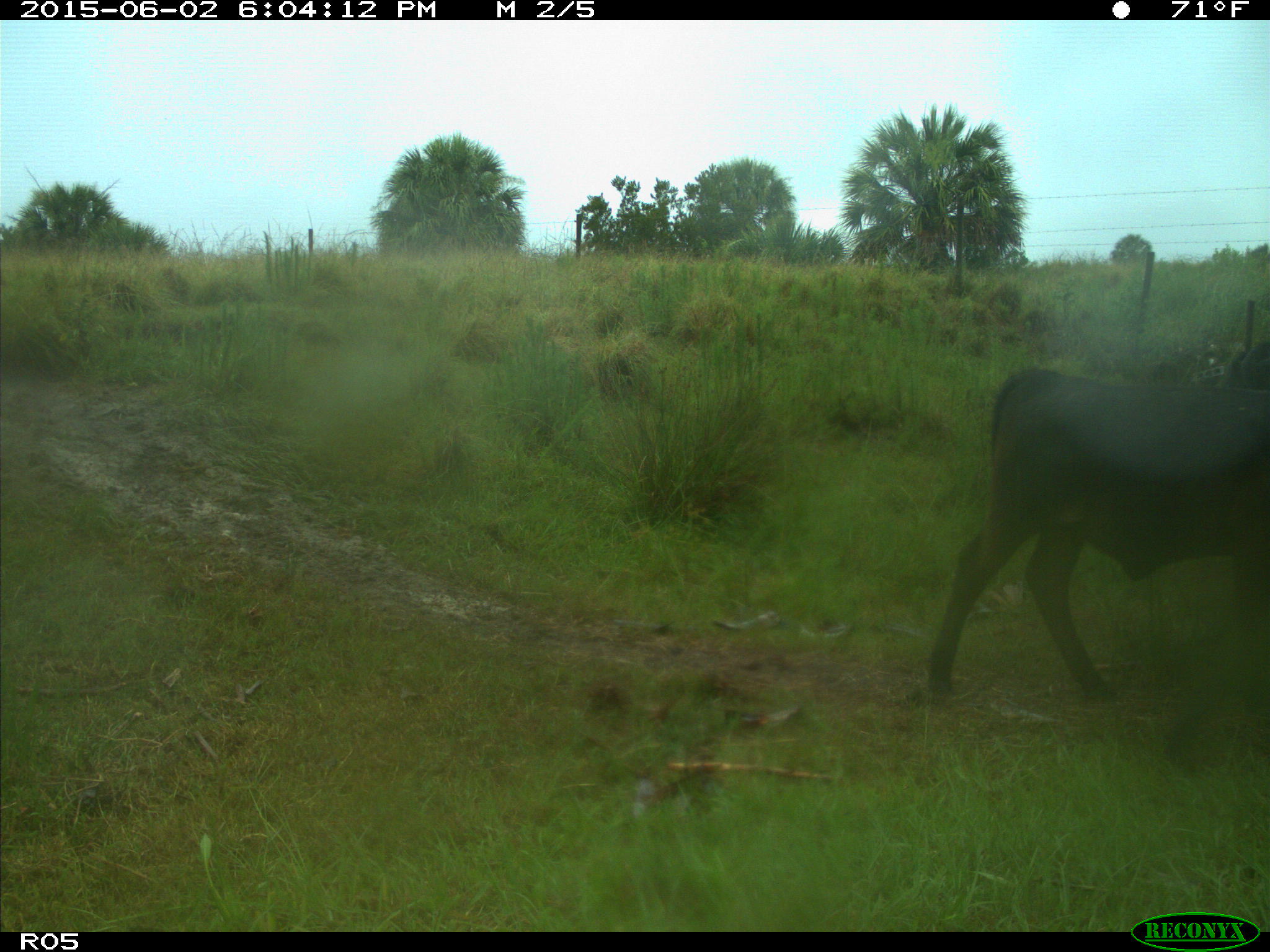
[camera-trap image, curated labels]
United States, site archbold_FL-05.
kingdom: Animalia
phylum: Chordata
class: Mammalia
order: Artiodactyla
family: Bovidae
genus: Bos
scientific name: Bos taurus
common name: domestic cow